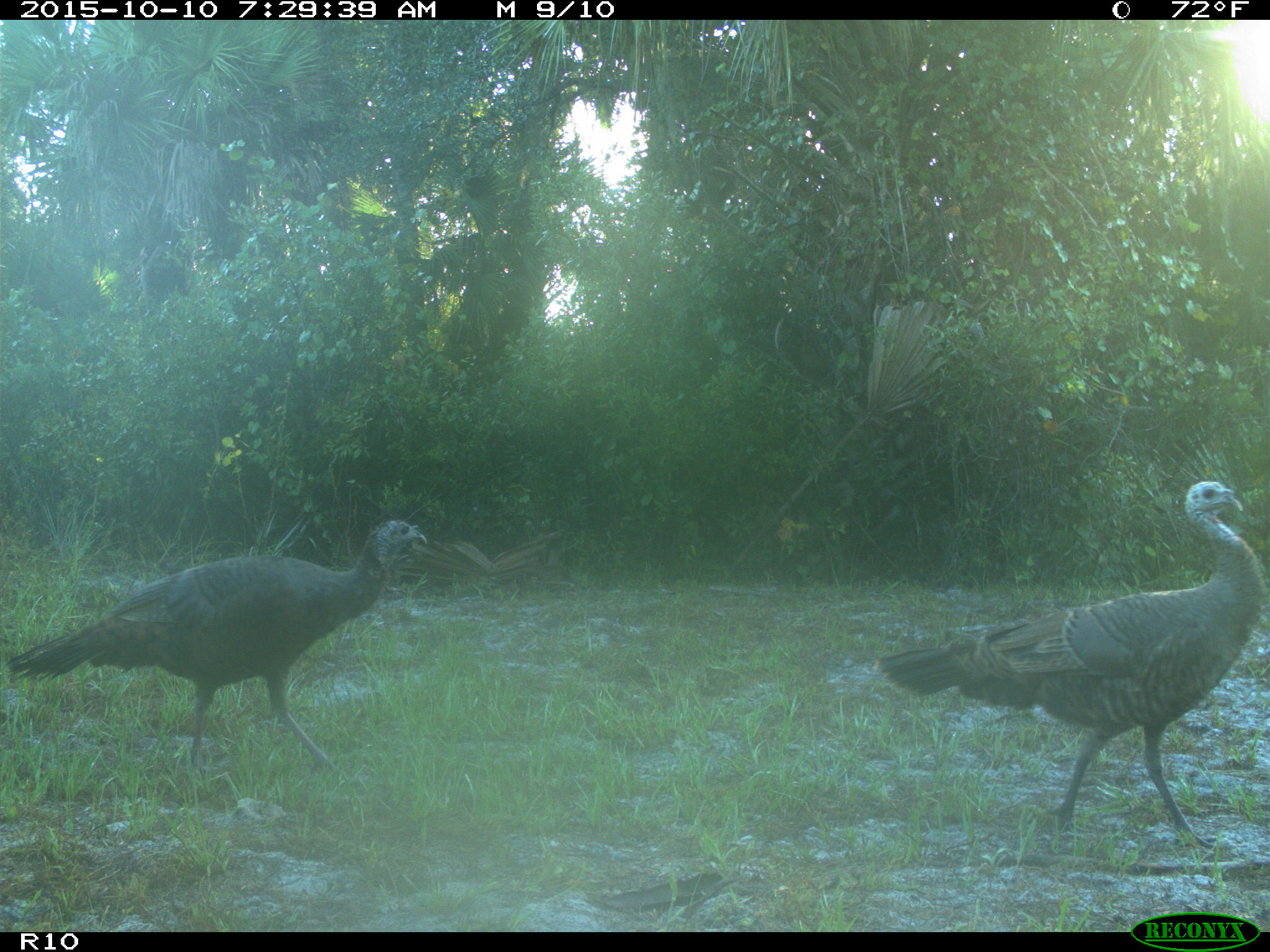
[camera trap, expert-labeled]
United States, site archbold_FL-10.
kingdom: Animalia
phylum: Chordata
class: Aves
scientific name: Aves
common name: birds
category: unidentified bird